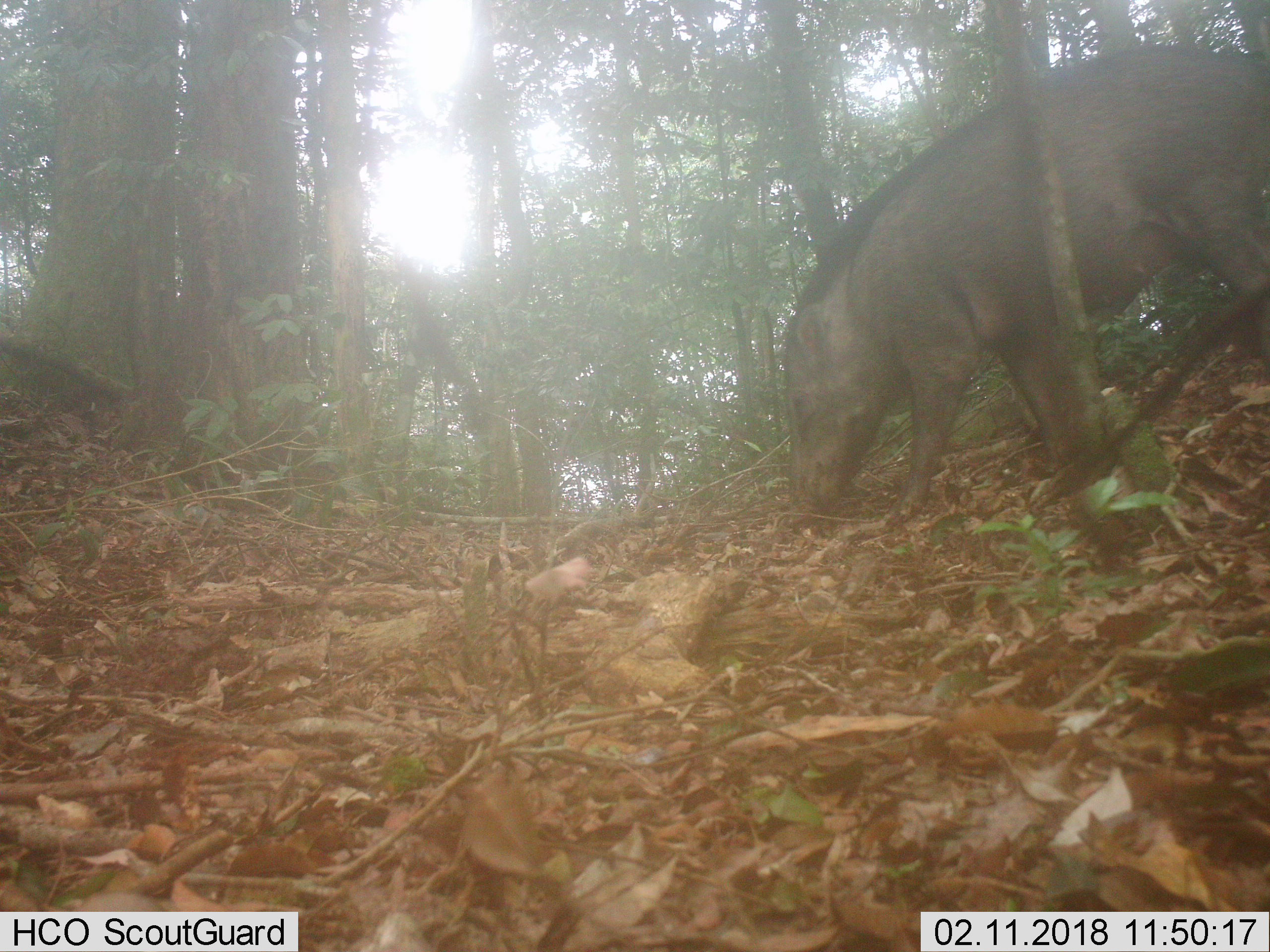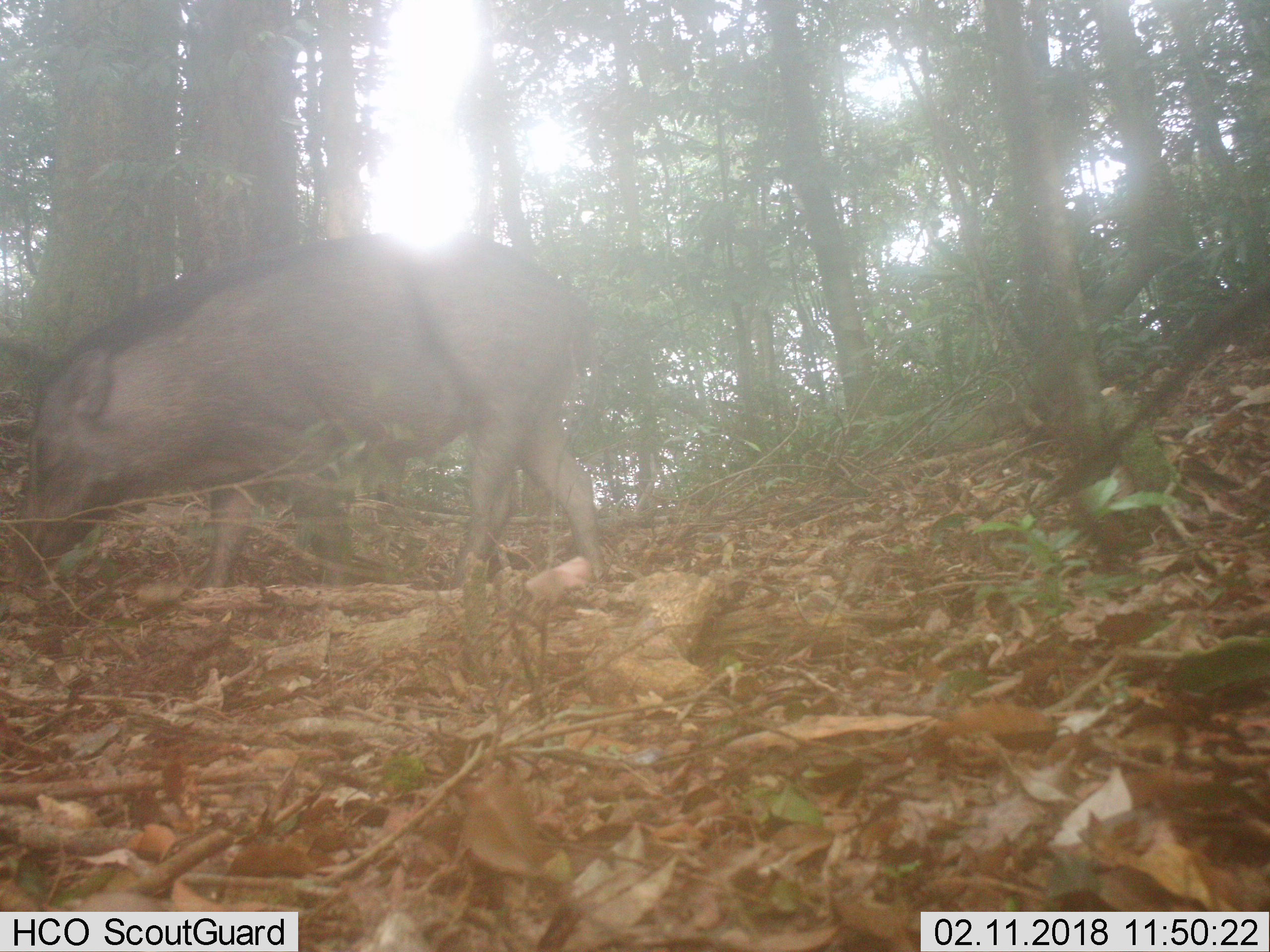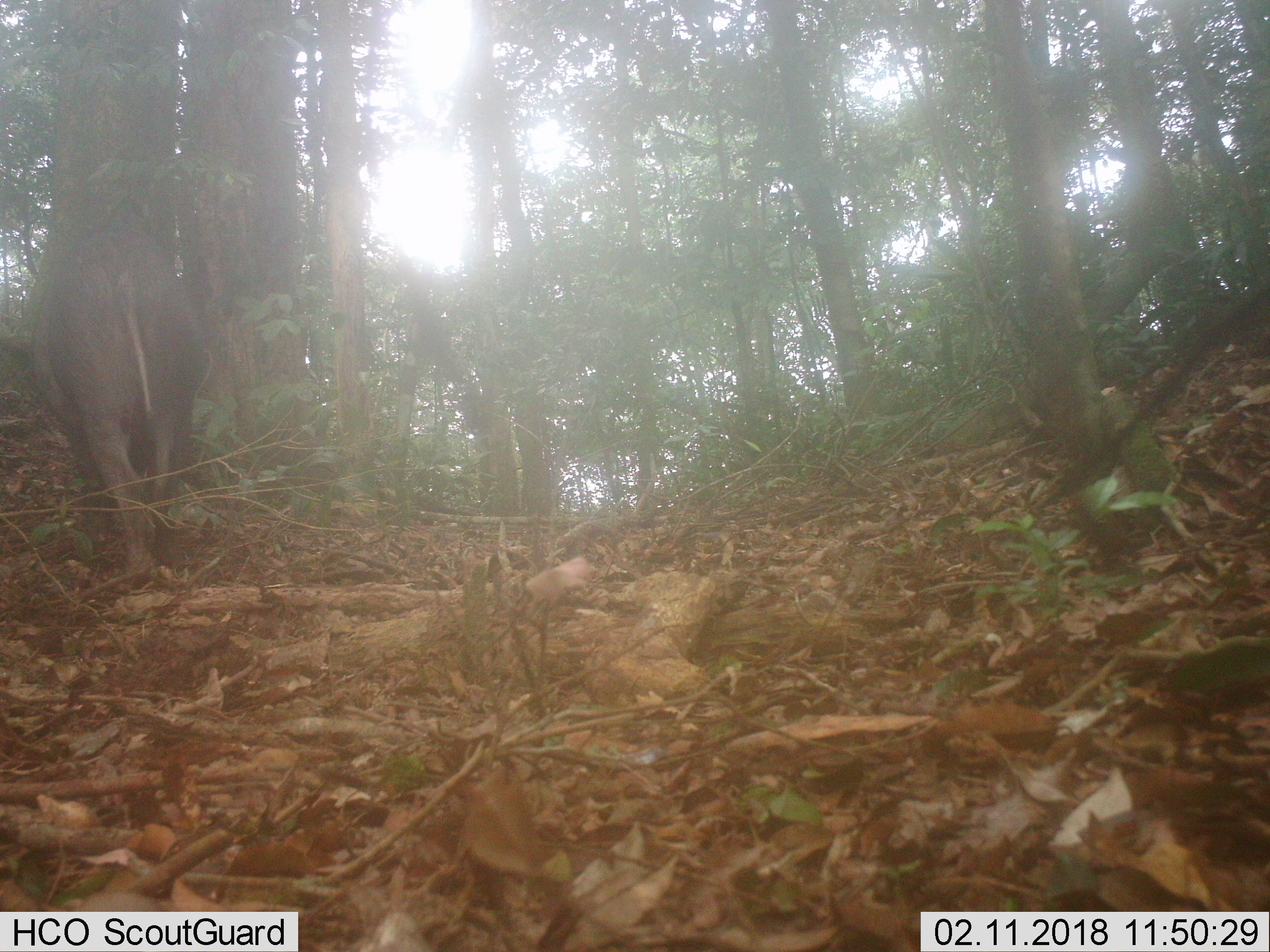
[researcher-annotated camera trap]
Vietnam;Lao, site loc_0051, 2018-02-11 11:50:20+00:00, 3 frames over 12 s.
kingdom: Animalia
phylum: Chordata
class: Mammalia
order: Artiodactyla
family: Suidae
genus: Sus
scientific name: Sus scrofa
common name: eurasian wild pig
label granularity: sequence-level